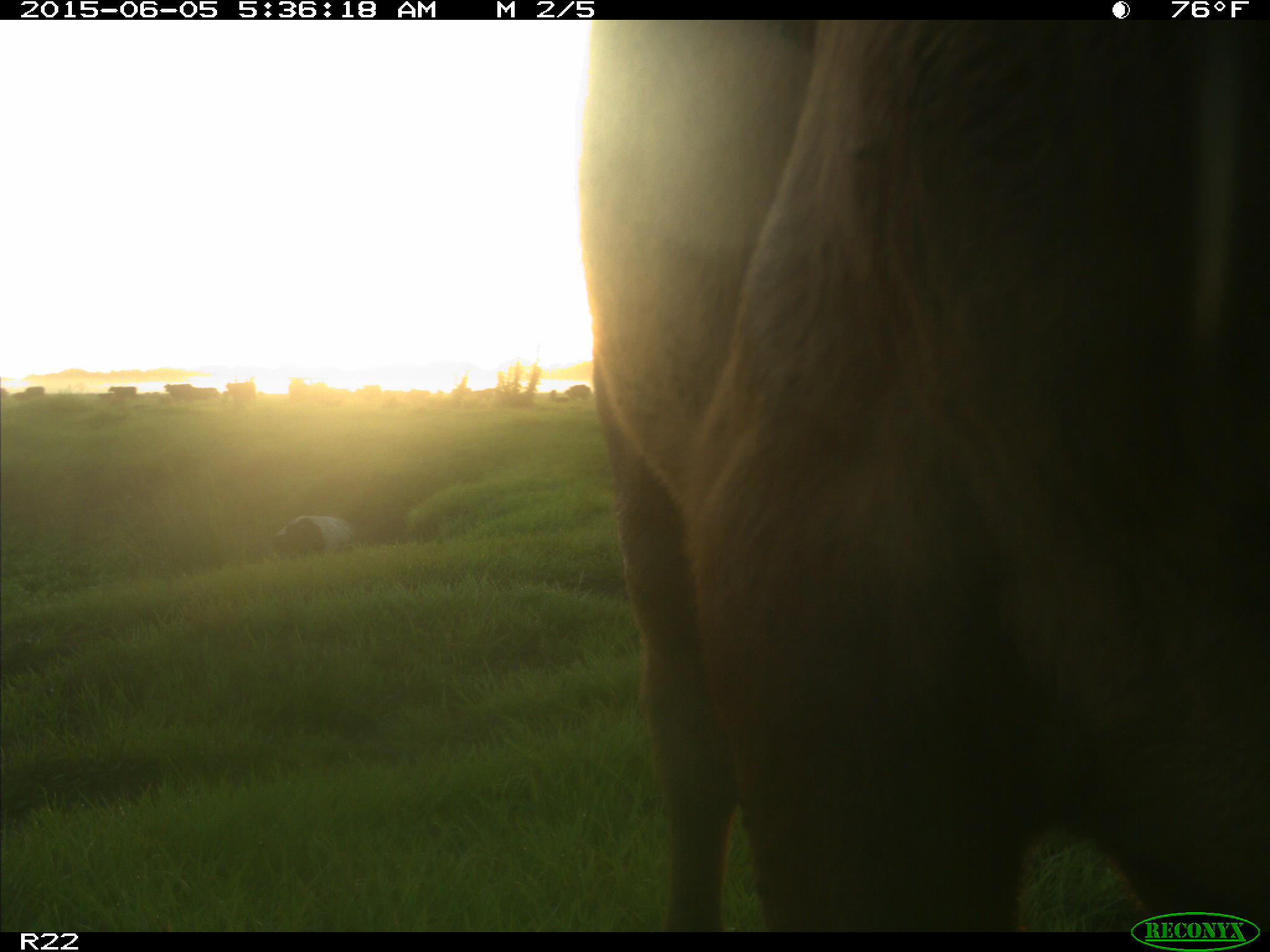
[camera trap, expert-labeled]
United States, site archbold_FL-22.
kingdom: Animalia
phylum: Chordata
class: Mammalia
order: Artiodactyla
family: Bovidae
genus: Bos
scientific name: Bos taurus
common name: domestic cow